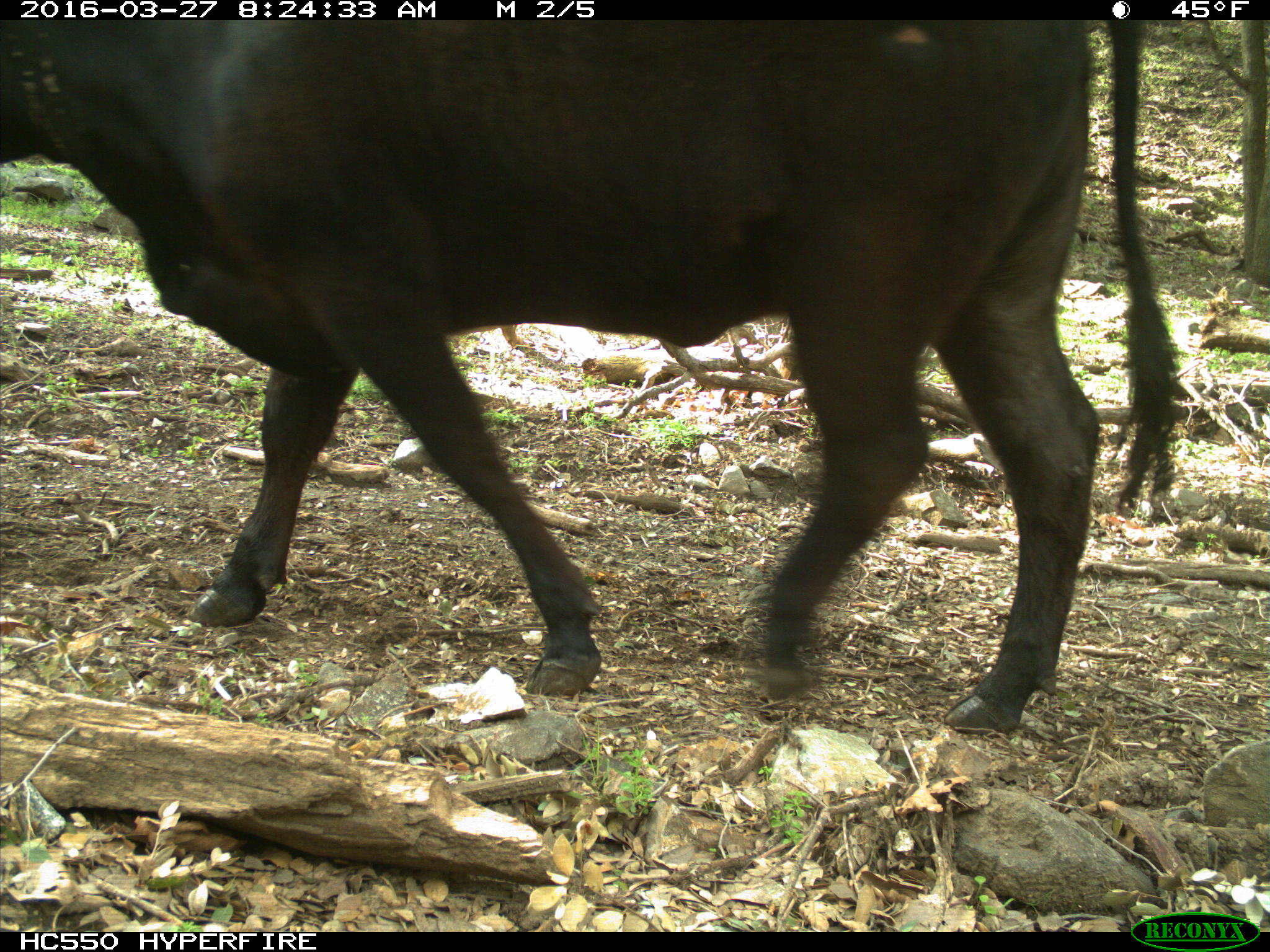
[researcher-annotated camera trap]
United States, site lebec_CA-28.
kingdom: Animalia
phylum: Chordata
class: Mammalia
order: Artiodactyla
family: Bovidae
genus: Bos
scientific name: Bos taurus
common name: domestic cow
Bos taurus (domestic cow).